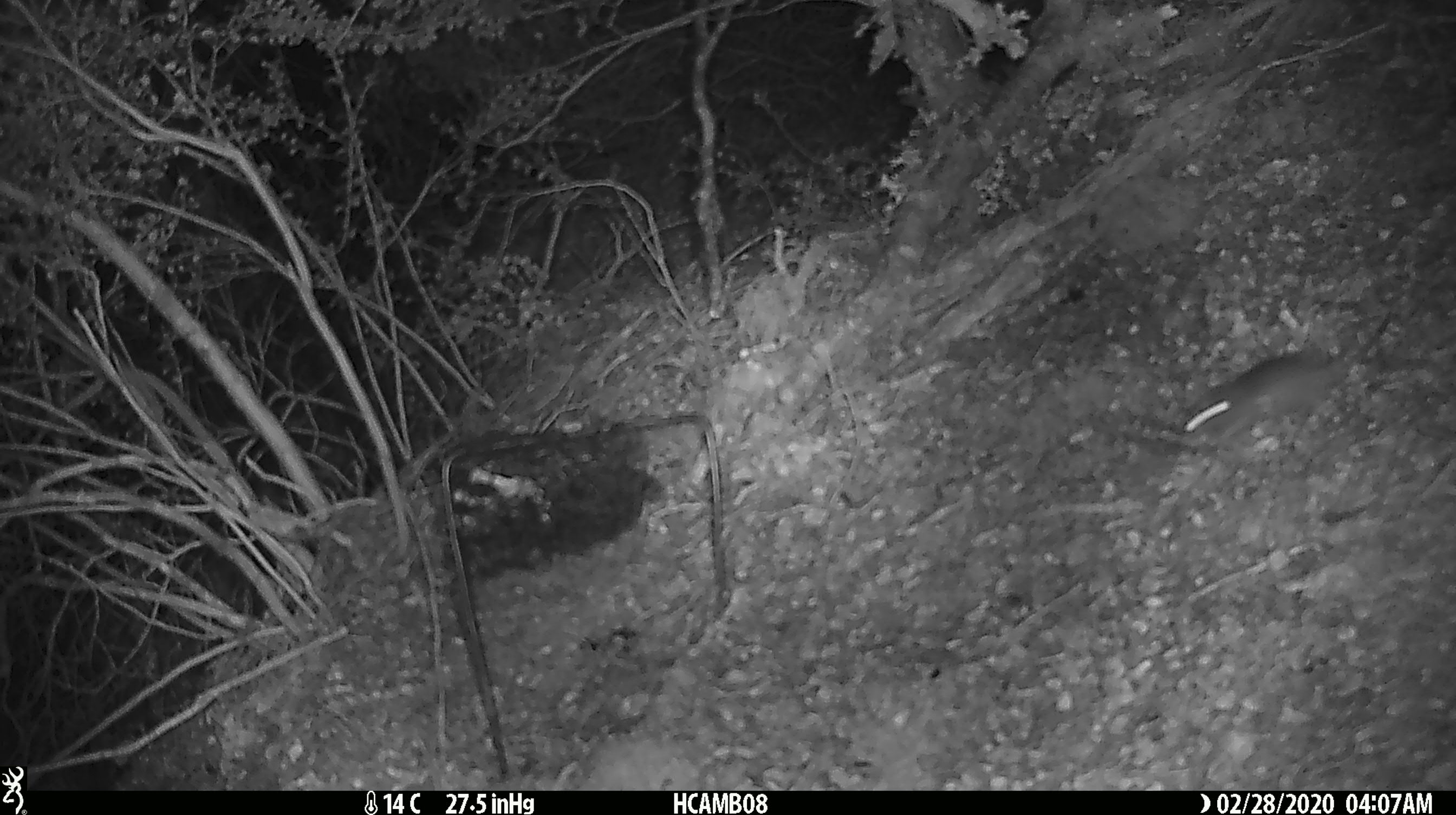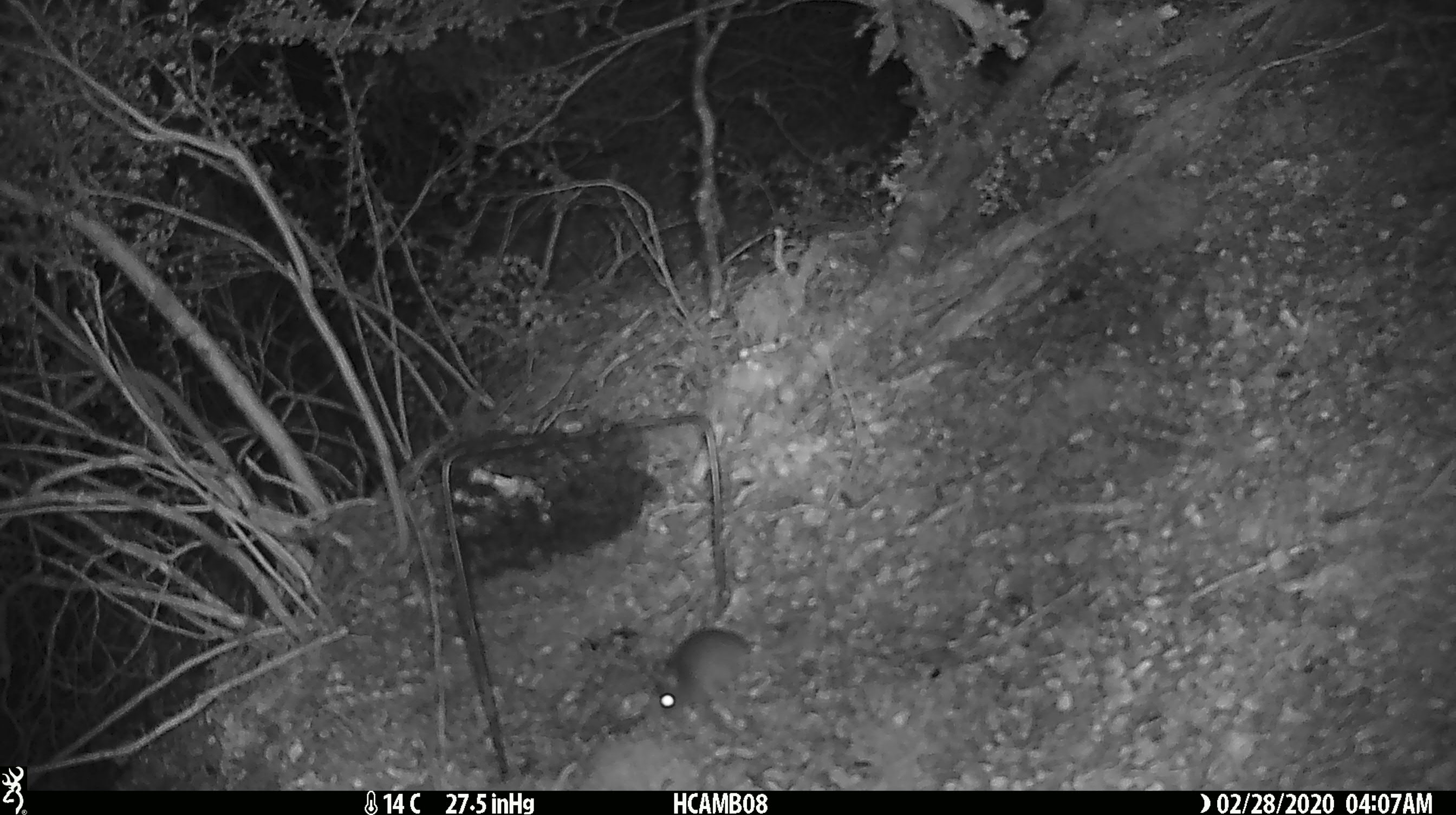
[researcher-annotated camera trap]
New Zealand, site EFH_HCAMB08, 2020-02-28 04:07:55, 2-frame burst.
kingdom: Animalia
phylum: Chordata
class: Mammalia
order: Rodentia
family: Muridae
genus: Mus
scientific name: Mus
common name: mouse